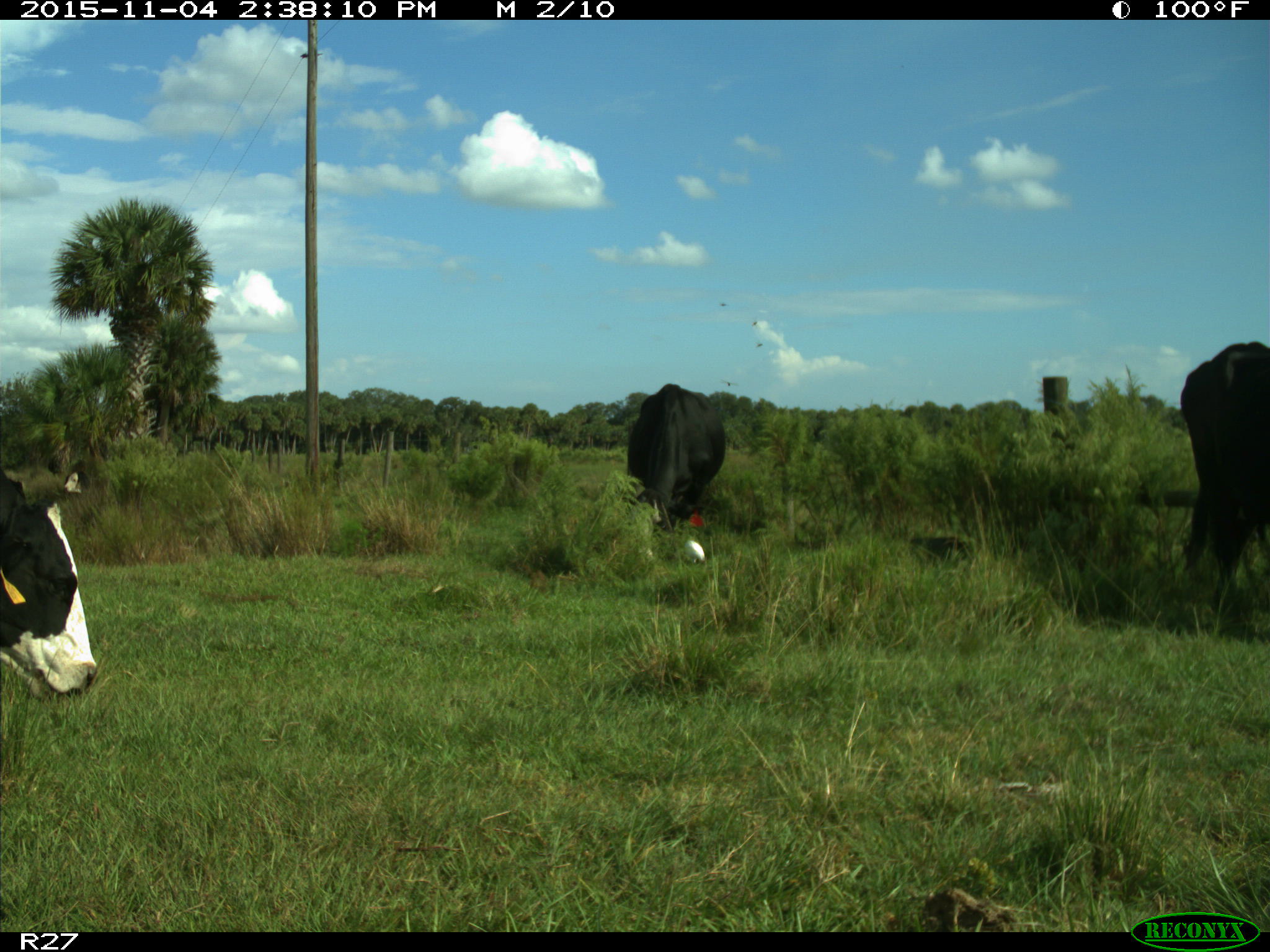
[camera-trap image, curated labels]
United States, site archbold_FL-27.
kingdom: Animalia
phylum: Chordata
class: Mammalia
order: Artiodactyla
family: Bovidae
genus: Bos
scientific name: Bos taurus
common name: domestic cow